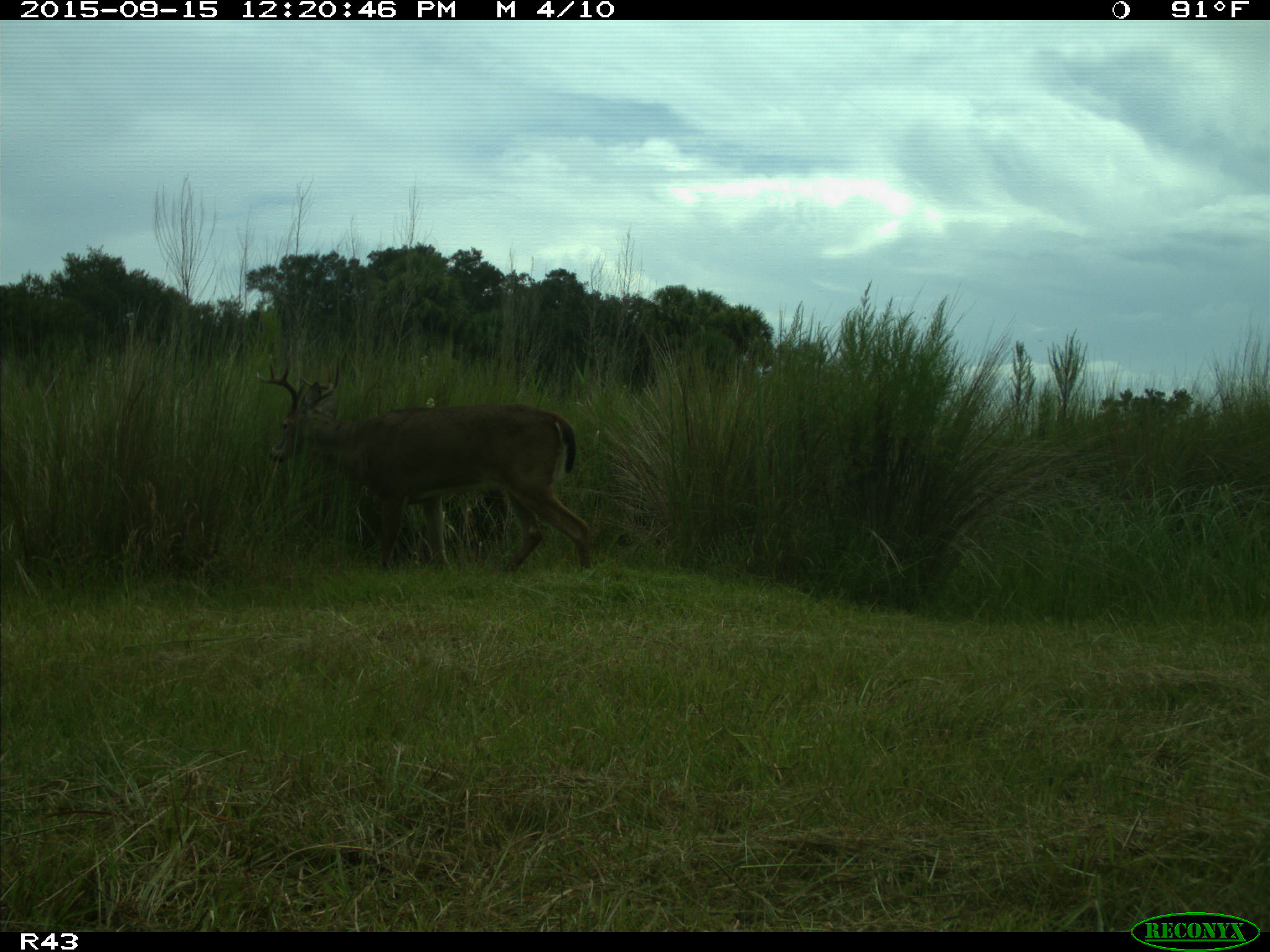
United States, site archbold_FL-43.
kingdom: Animalia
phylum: Chordata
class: Mammalia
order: Artiodactyla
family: Cervidae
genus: Odocoileus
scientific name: Odocoileus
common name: deer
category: unidentified deer